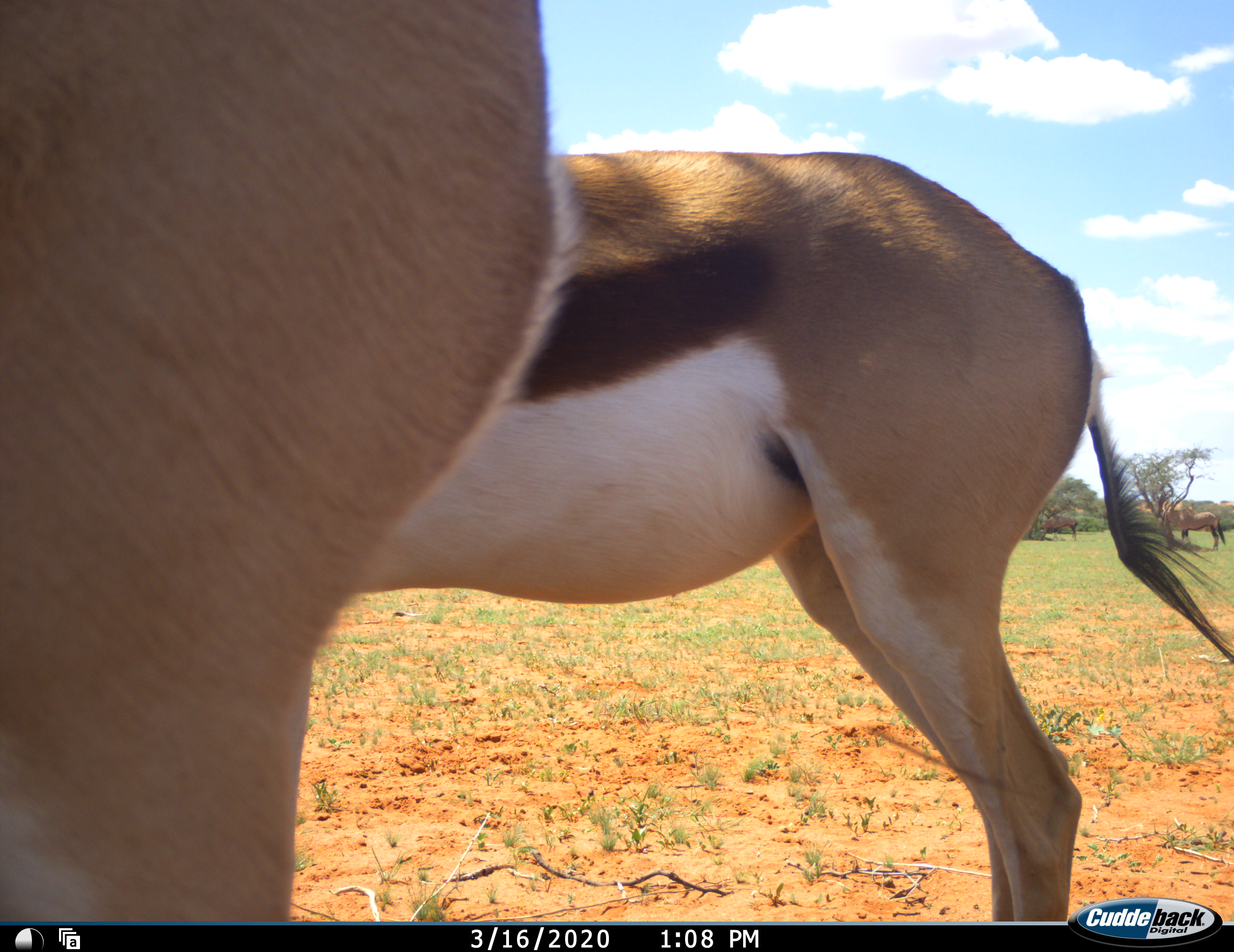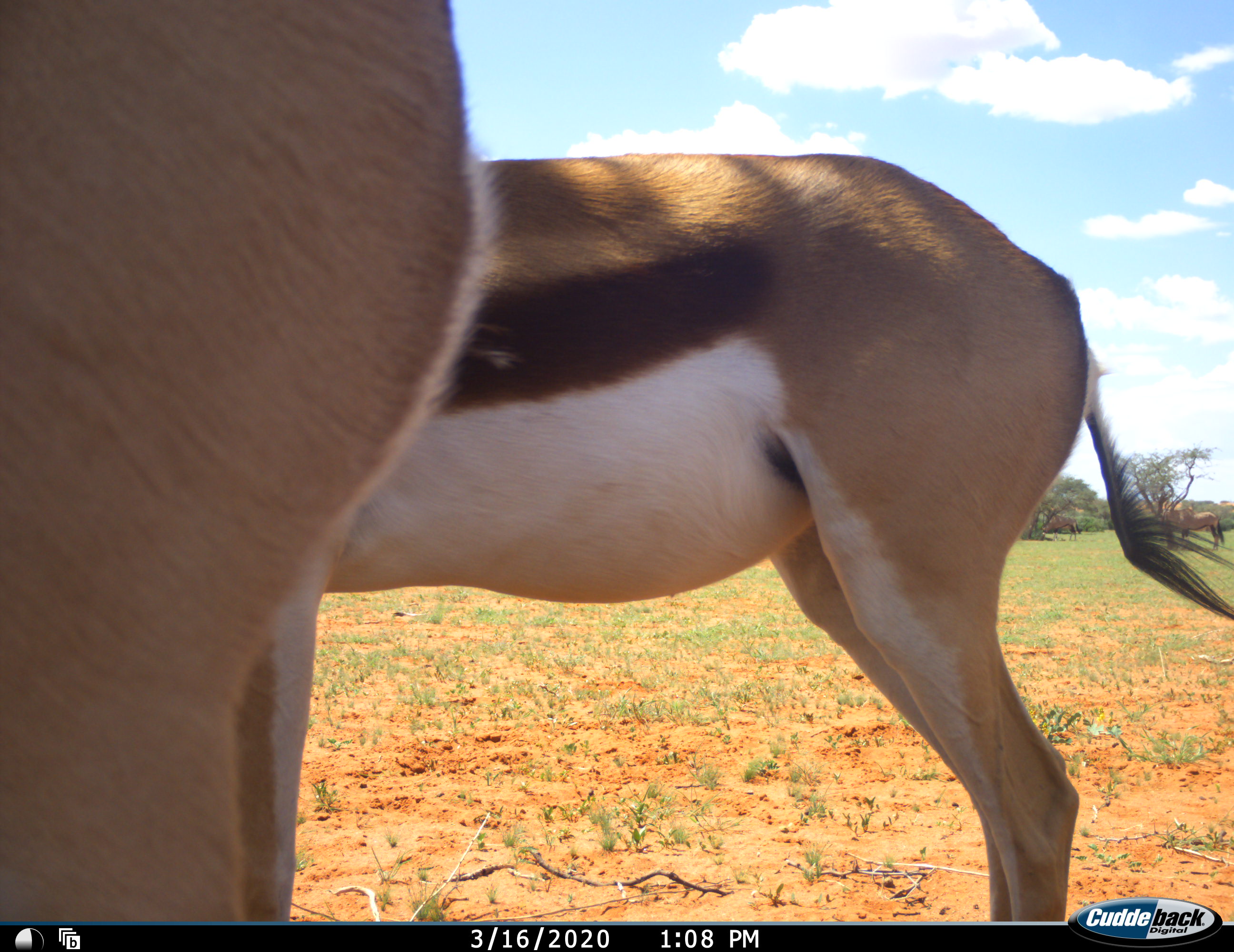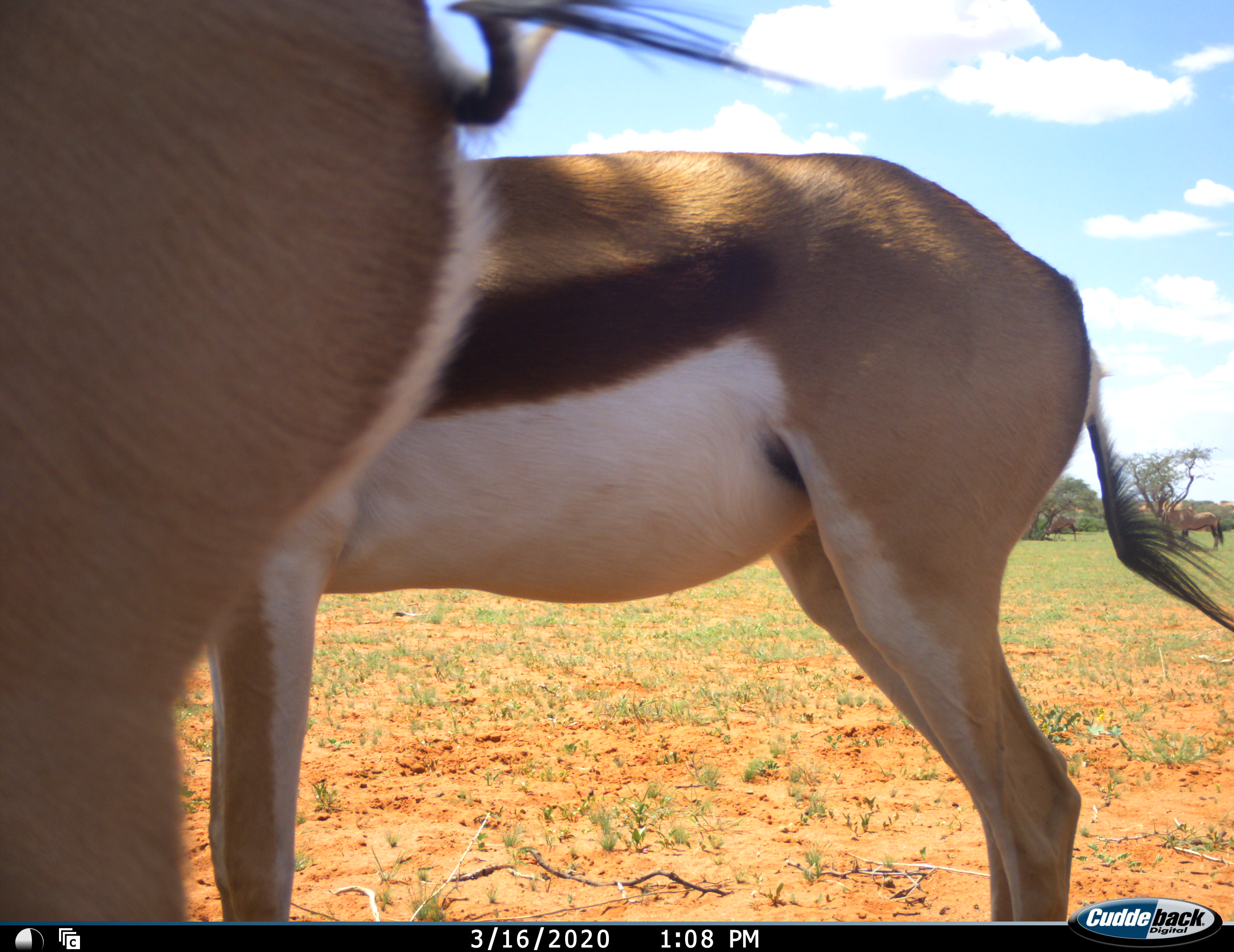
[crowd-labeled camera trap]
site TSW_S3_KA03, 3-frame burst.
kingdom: Animalia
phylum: Chordata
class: Mammalia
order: Artiodactyla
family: Bovidae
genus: Oryx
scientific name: Oryx gazella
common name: gemsbok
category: oryx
Oryx (gemsbok) (Oryx gazella), count 2. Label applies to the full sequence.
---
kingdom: Animalia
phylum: Chordata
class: Mammalia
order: Artiodactyla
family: Bovidae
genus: Antidorcas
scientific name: Antidorcas marsupialis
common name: springbok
Springbok (Antidorcas marsupialis), count 2. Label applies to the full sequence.